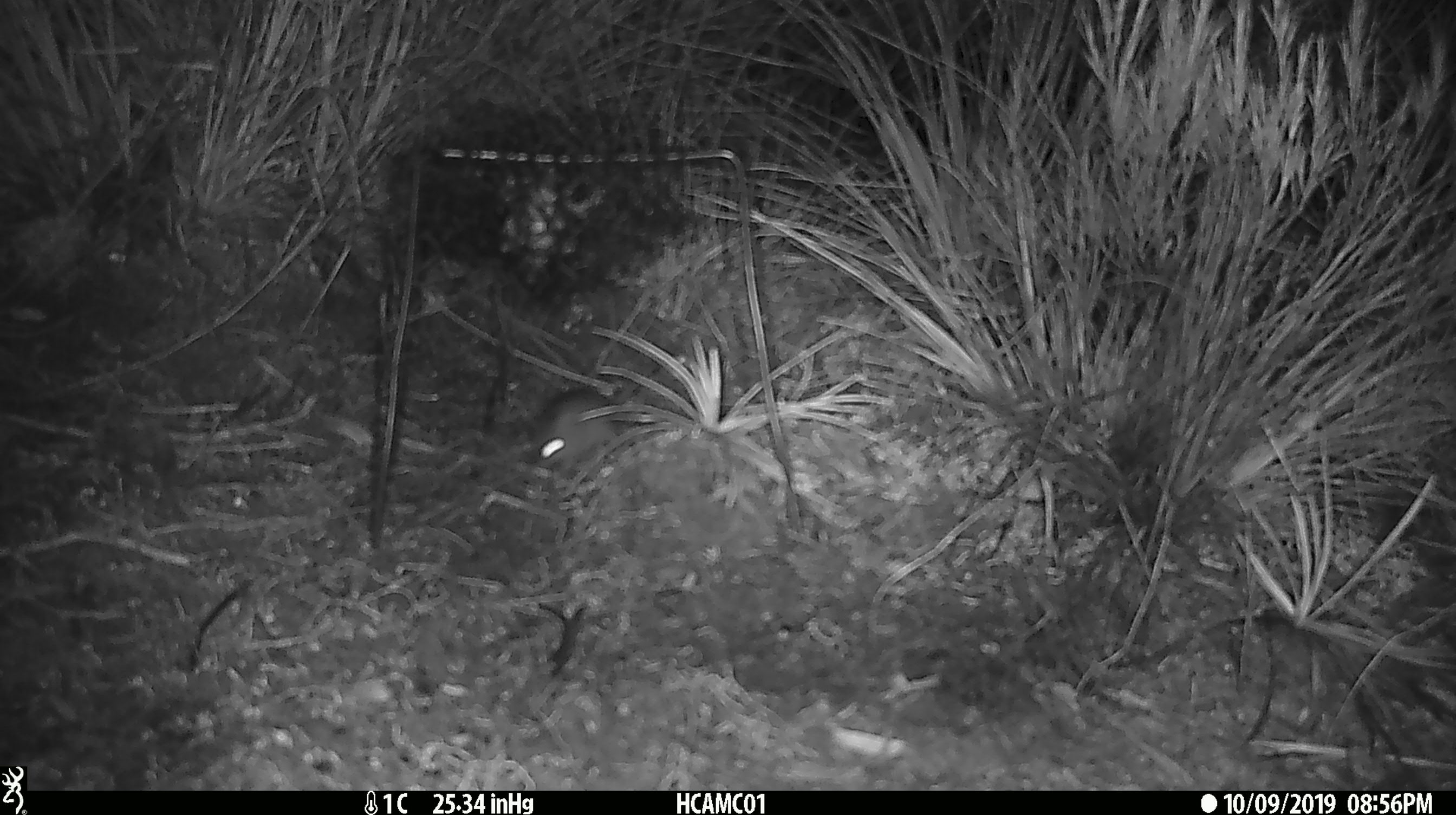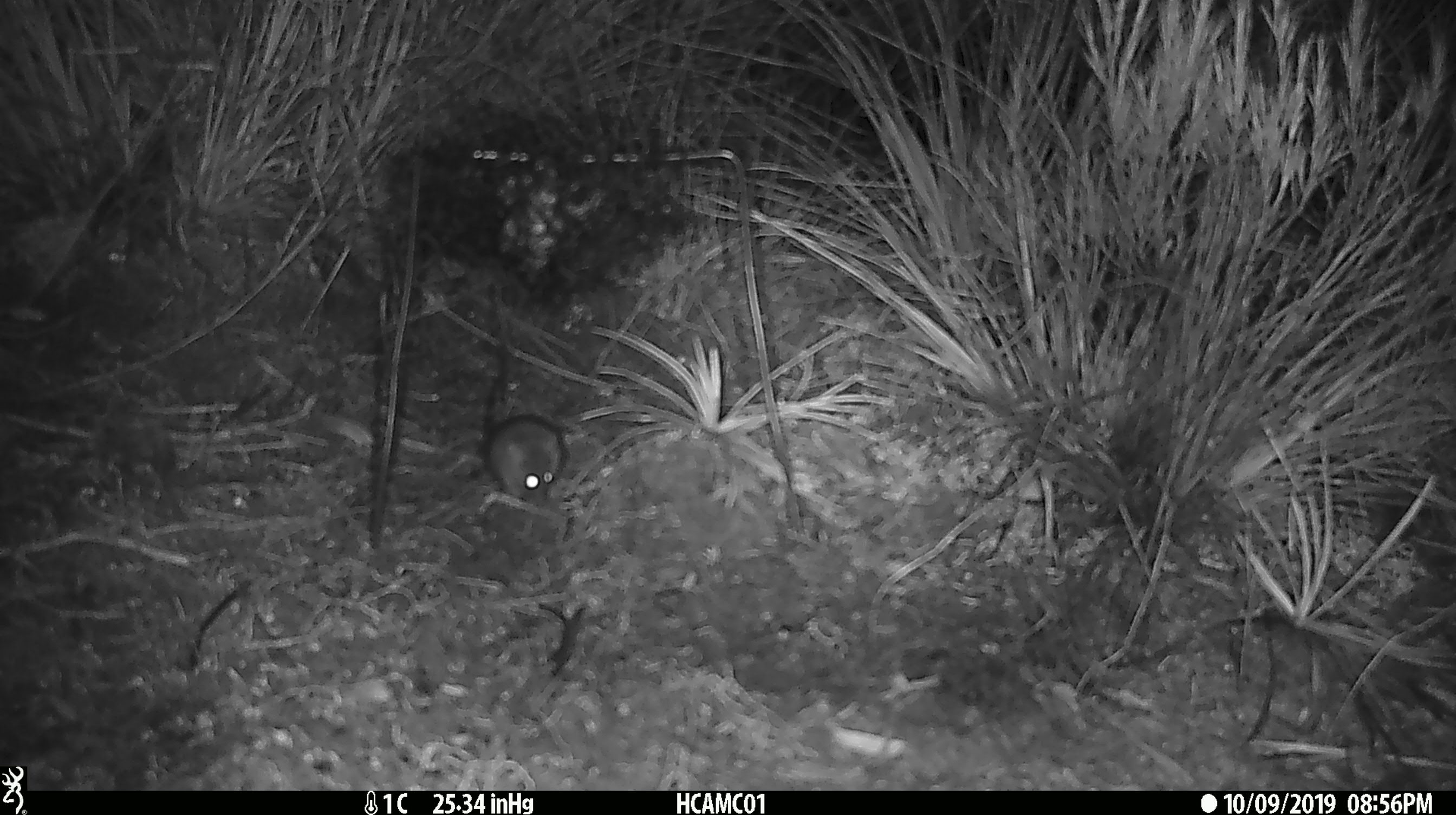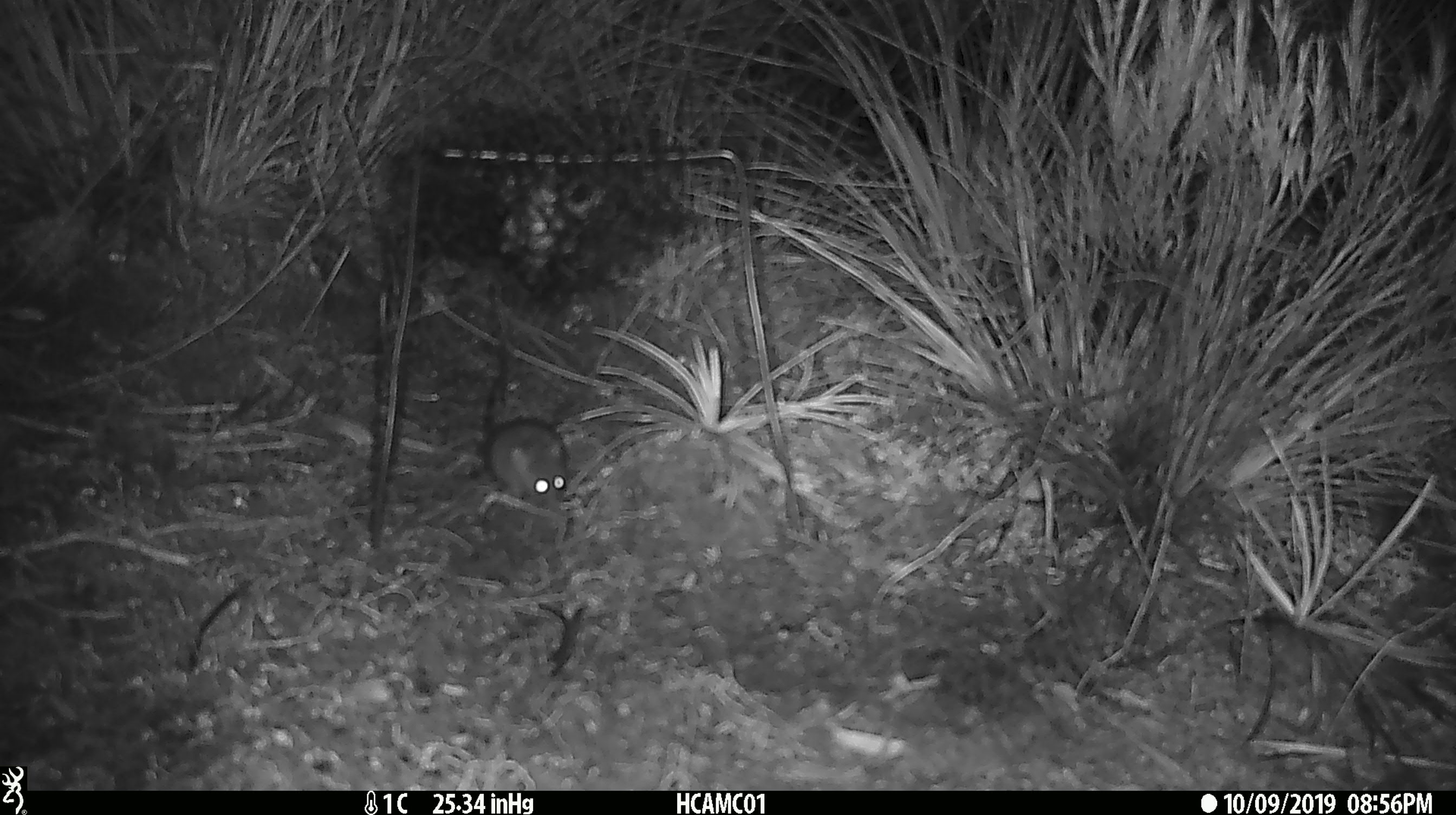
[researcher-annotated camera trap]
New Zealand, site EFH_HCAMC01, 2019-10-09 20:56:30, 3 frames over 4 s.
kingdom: Animalia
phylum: Chordata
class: Mammalia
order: Rodentia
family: Muridae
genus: Mus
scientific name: Mus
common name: mouse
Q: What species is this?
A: Mouse (Mus).